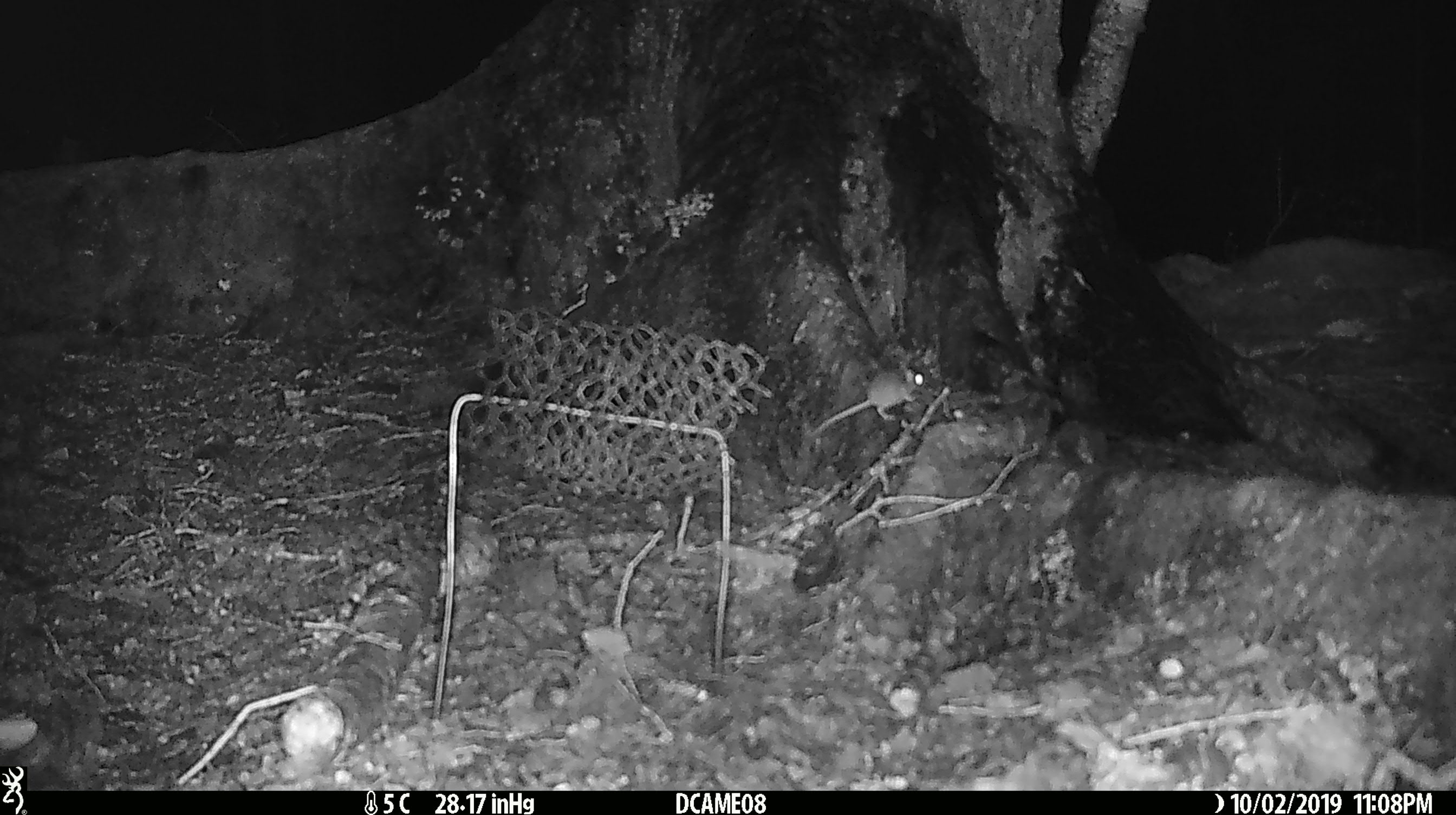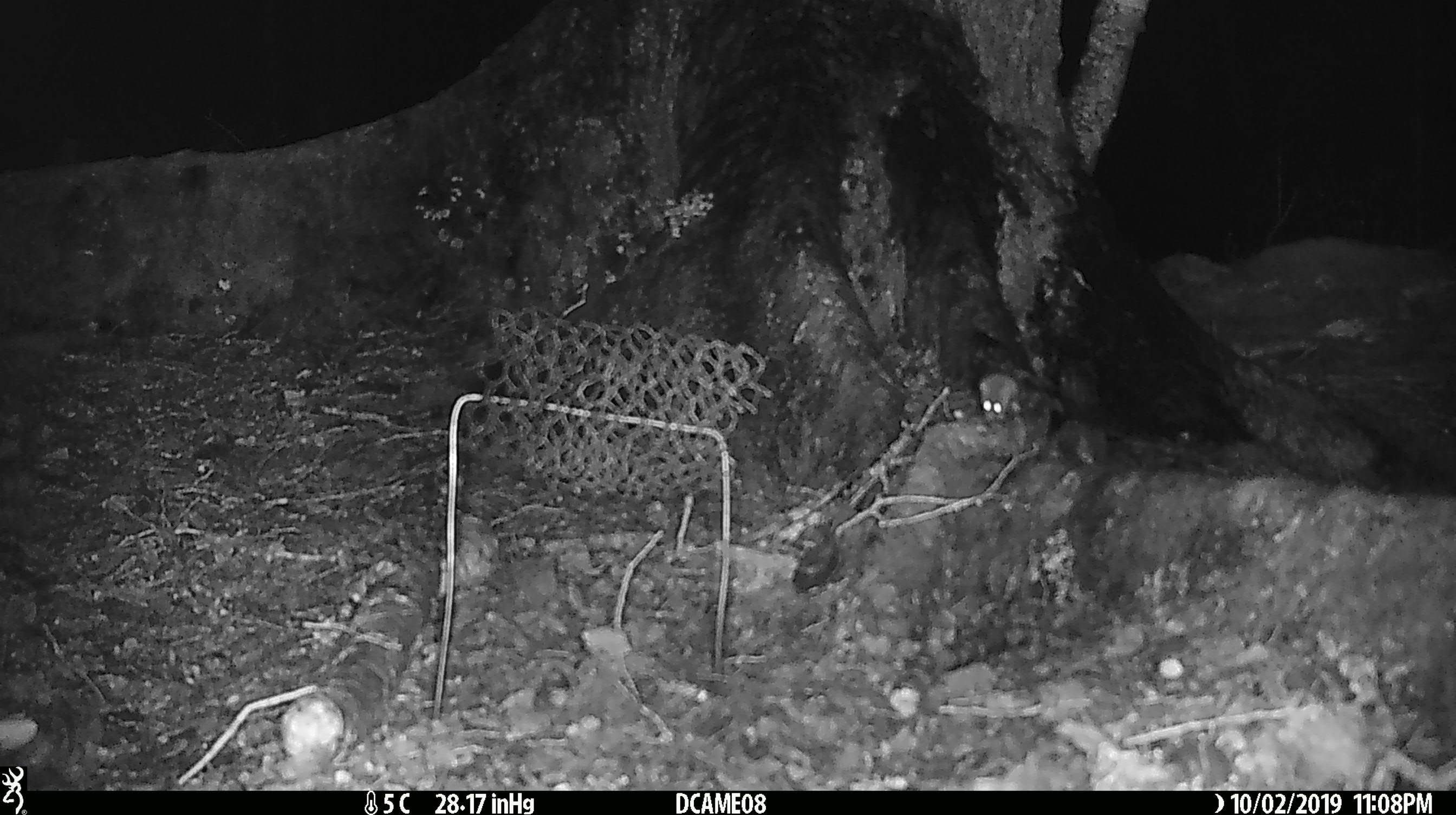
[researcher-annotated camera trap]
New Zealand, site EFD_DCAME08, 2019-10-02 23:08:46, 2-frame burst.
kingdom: Animalia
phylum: Chordata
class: Mammalia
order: Rodentia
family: Muridae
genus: Mus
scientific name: Mus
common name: mouse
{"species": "mouse (Mus)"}